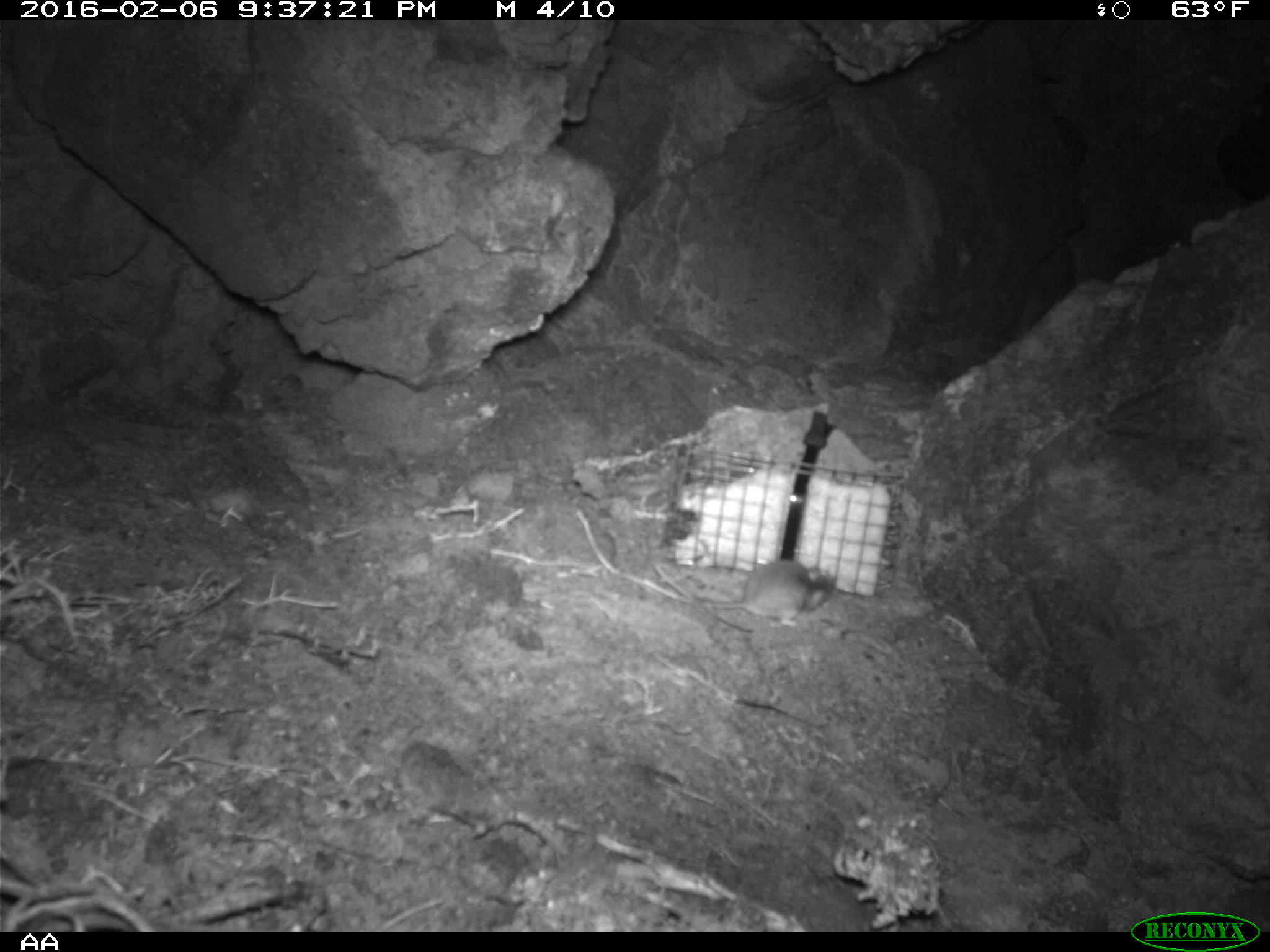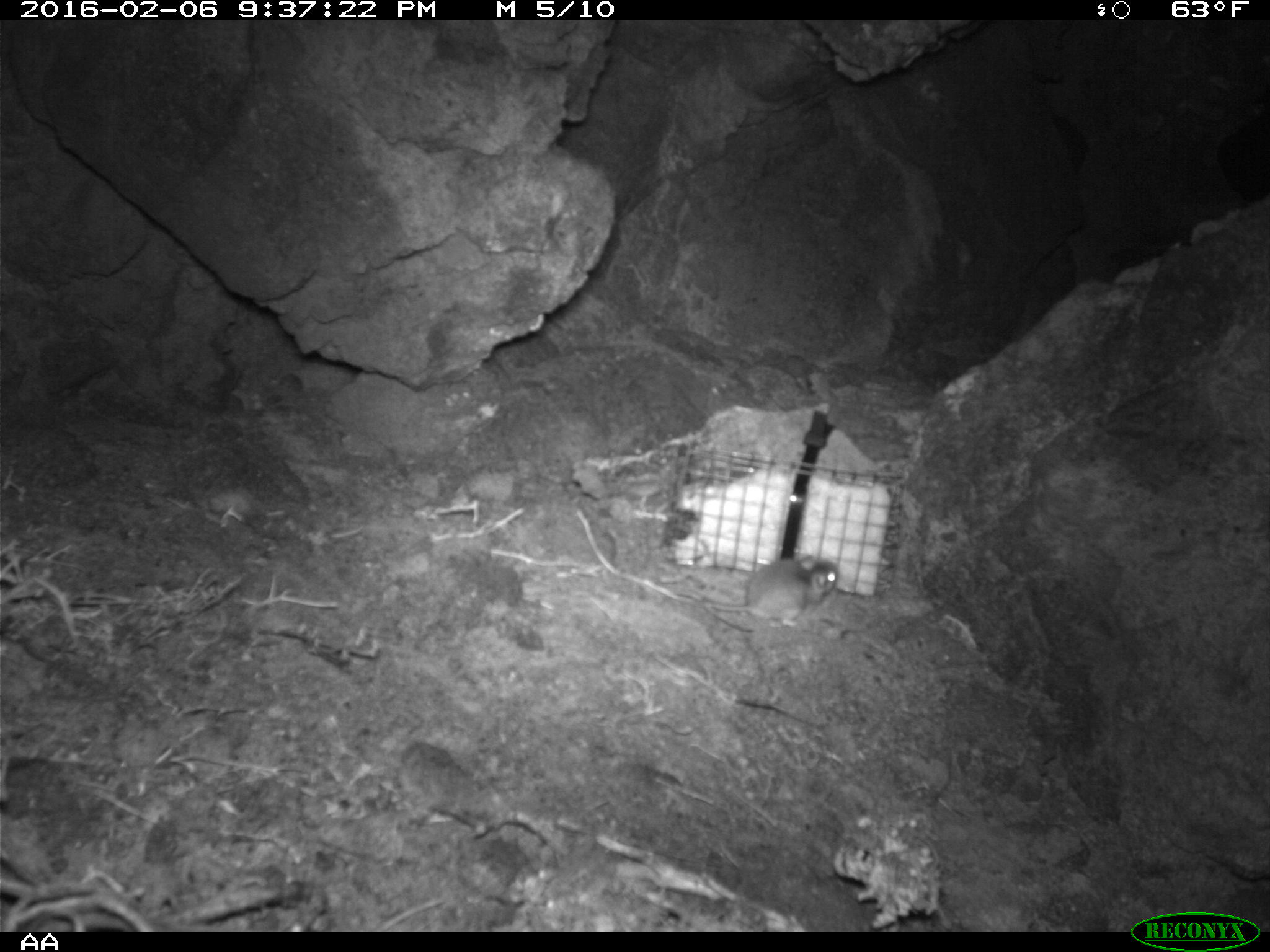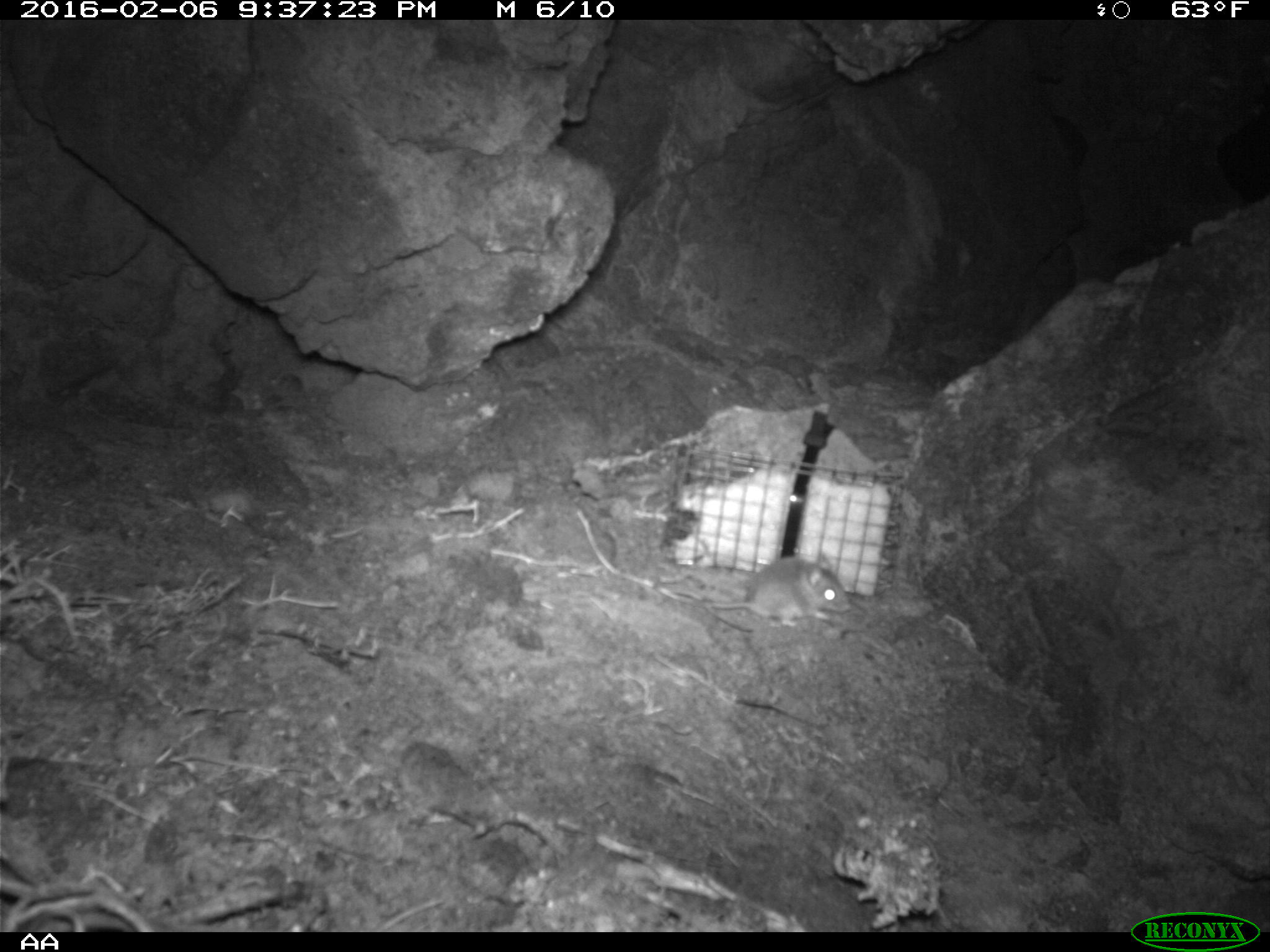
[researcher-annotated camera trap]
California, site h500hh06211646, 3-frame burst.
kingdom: Animalia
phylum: Chordata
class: Mammalia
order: Rodentia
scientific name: Rodentia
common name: rodent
Rodent (Rodentia).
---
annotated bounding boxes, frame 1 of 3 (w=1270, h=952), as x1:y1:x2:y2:
rodent: 657:558:835:628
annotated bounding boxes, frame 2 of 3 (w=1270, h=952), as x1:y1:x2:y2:
rodent: 681:552:837:624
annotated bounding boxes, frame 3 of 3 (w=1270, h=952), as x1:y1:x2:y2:
rodent: 708:557:852:628